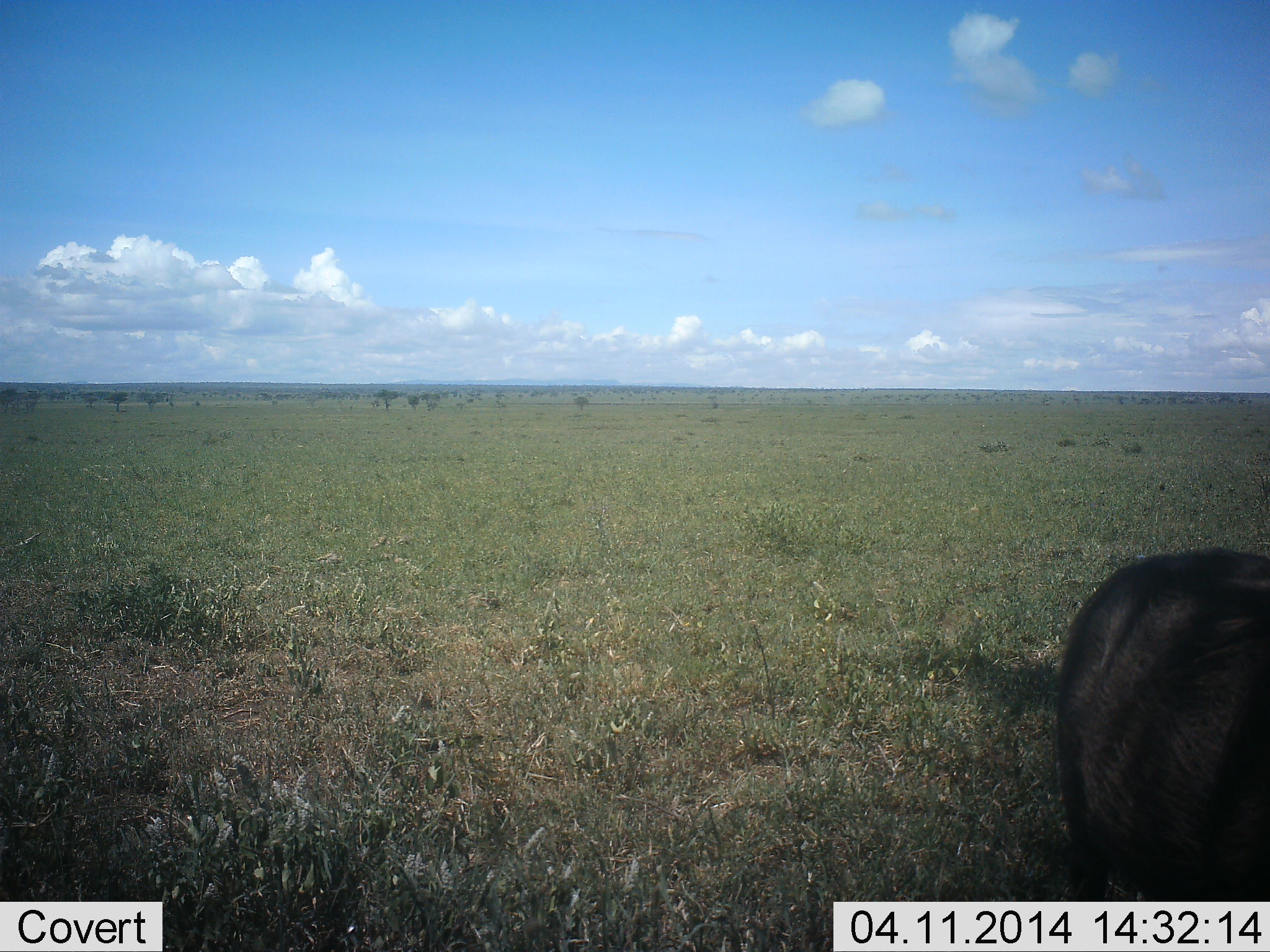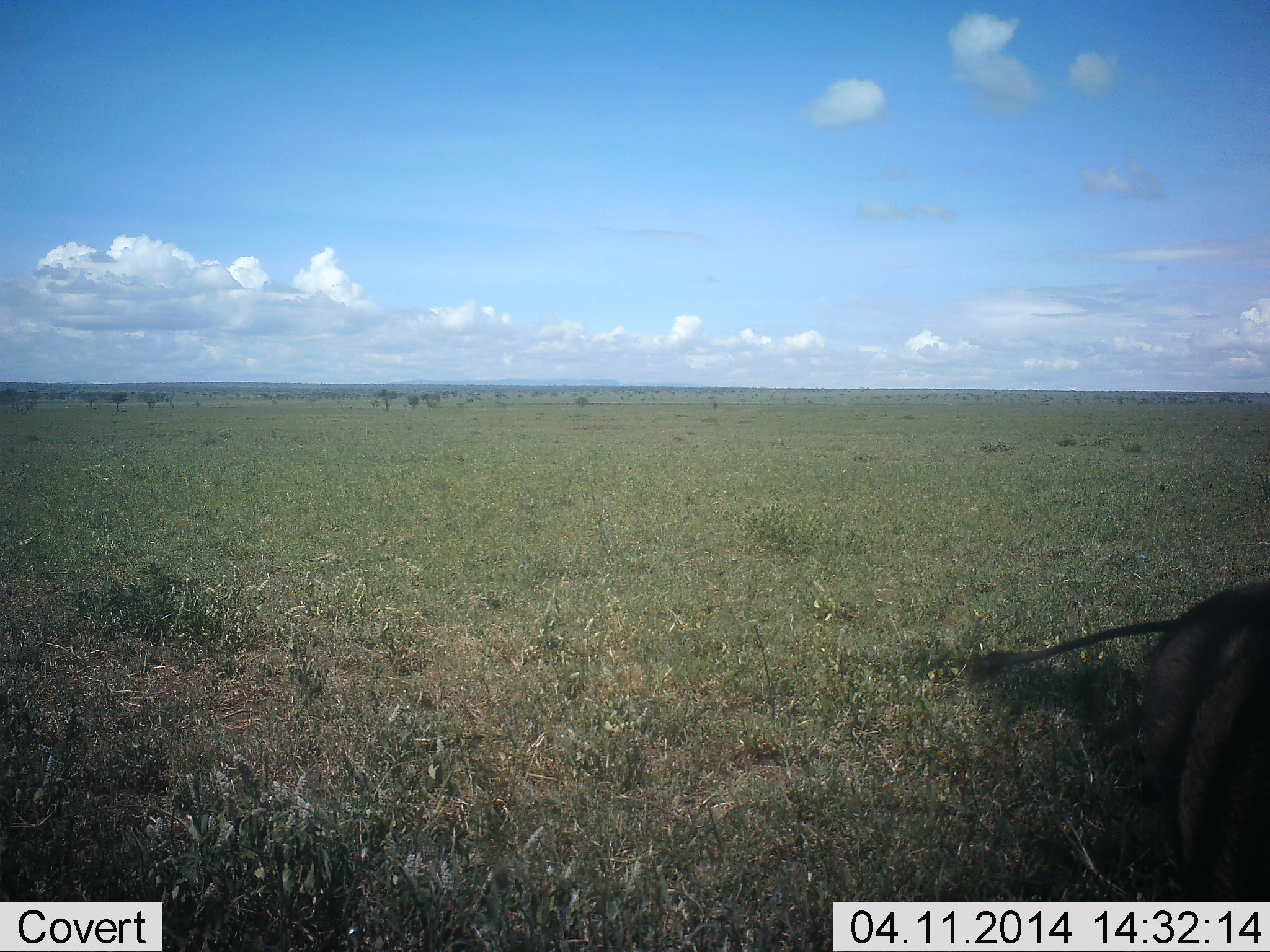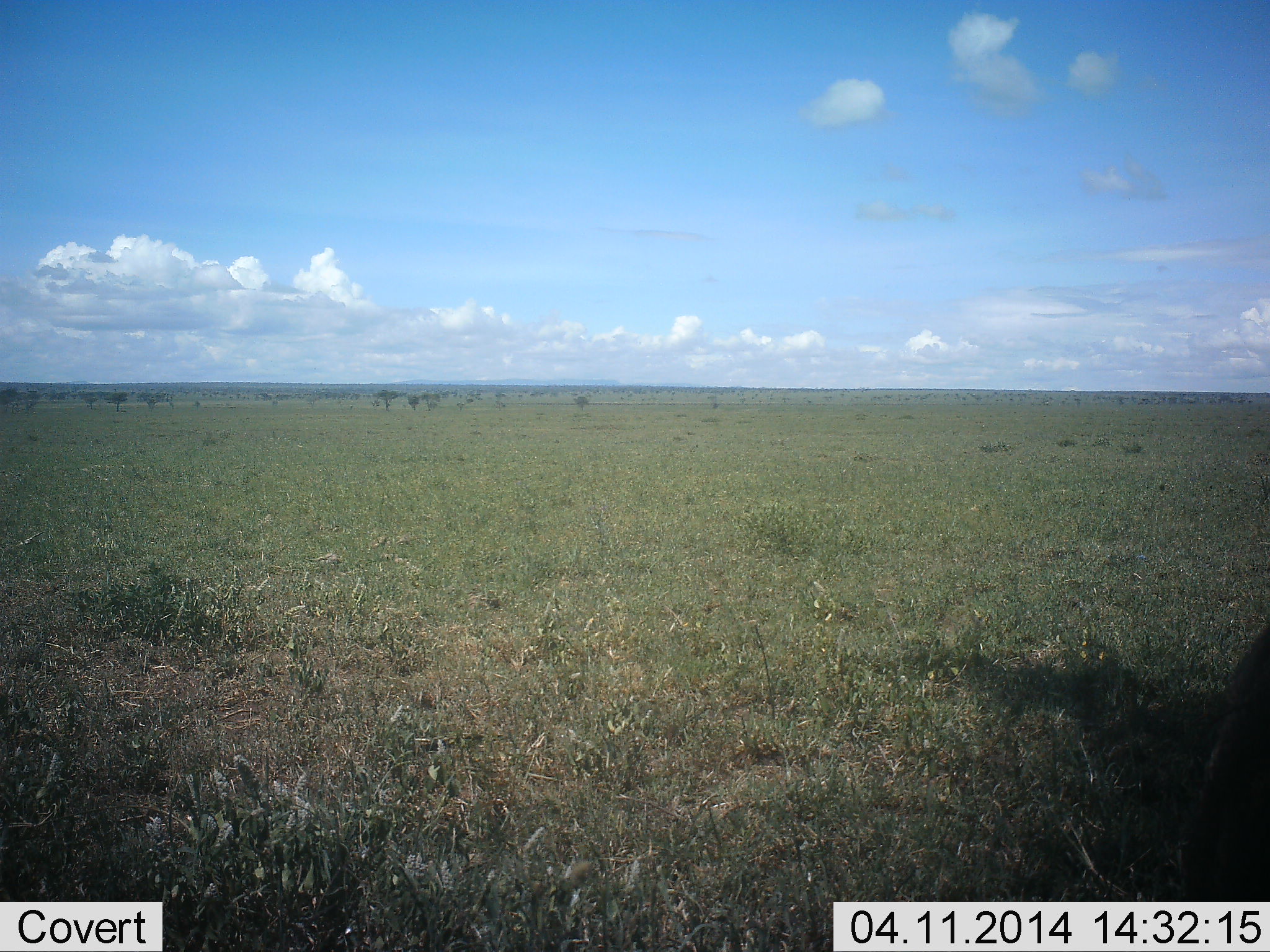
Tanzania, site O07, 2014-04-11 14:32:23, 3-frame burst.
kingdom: Animalia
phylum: Chordata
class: Mammalia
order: Artiodactyla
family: Suidae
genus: Phacochoerus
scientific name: Phacochoerus africanus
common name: warthog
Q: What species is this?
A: Warthog (Phacochoerus africanus).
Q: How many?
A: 1.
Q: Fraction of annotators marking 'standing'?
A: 18%.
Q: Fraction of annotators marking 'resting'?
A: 9%.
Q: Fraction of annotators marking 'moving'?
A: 82%.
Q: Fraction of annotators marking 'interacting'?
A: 0%.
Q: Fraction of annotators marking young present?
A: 0%.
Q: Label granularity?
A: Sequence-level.